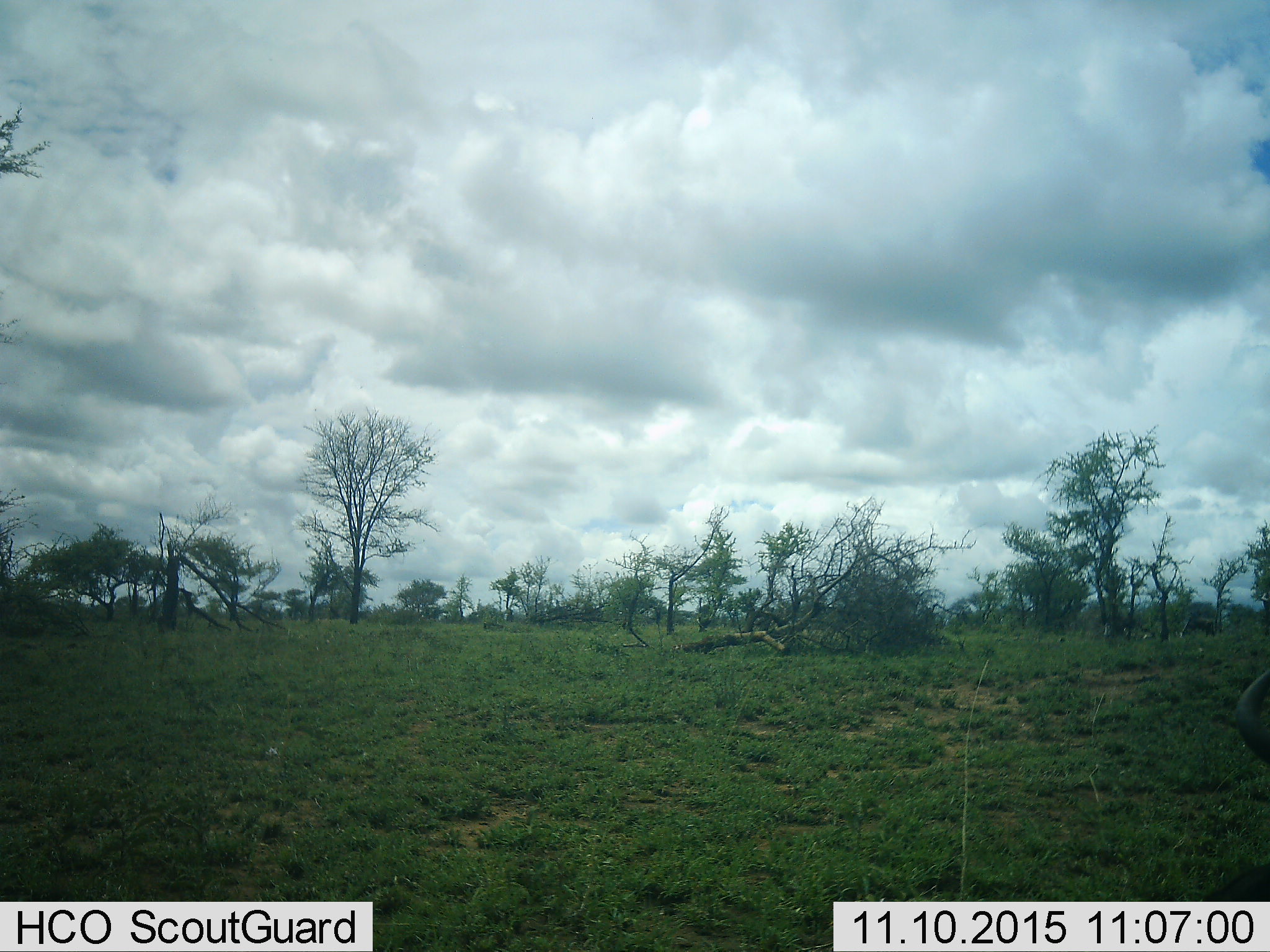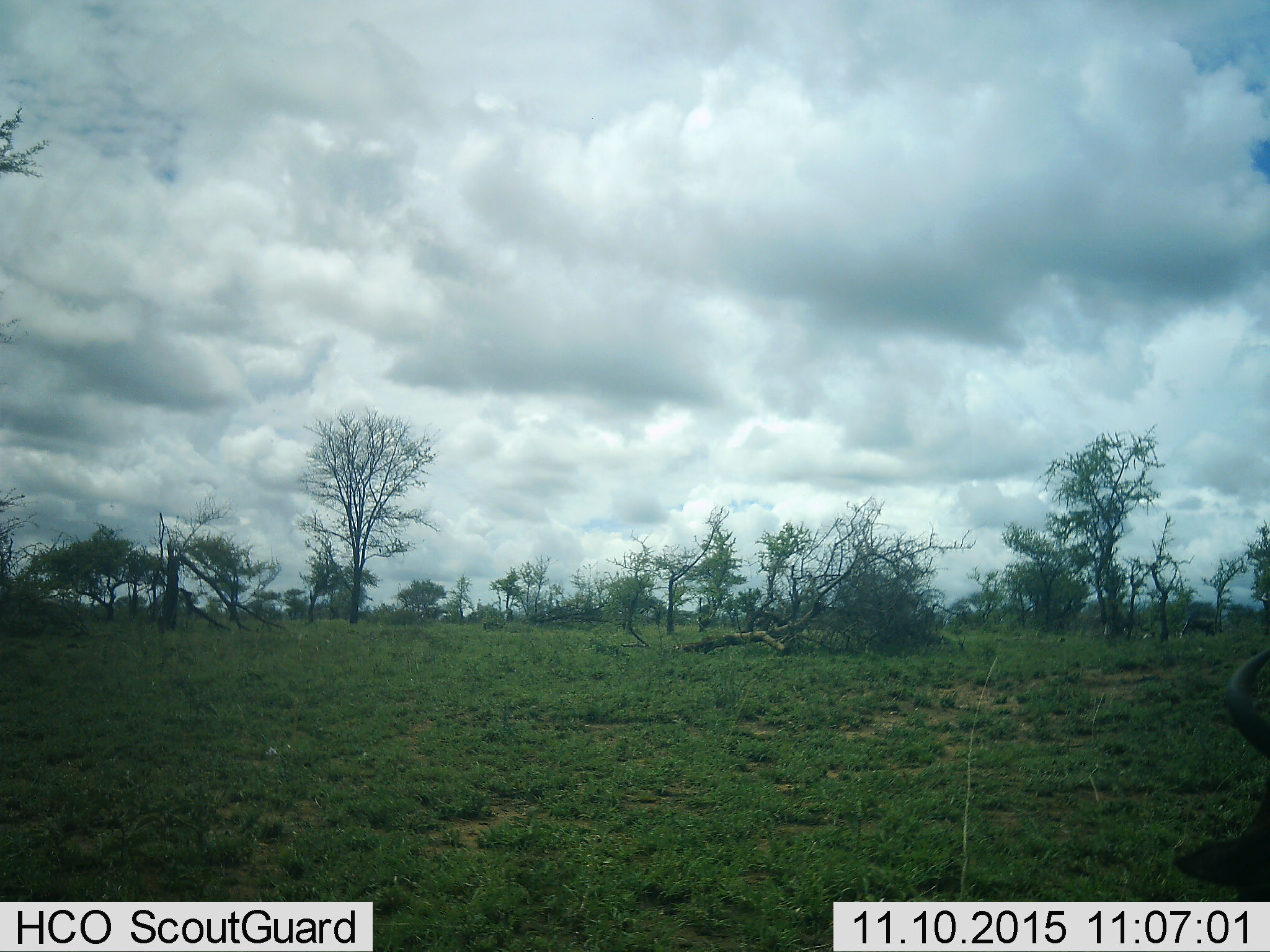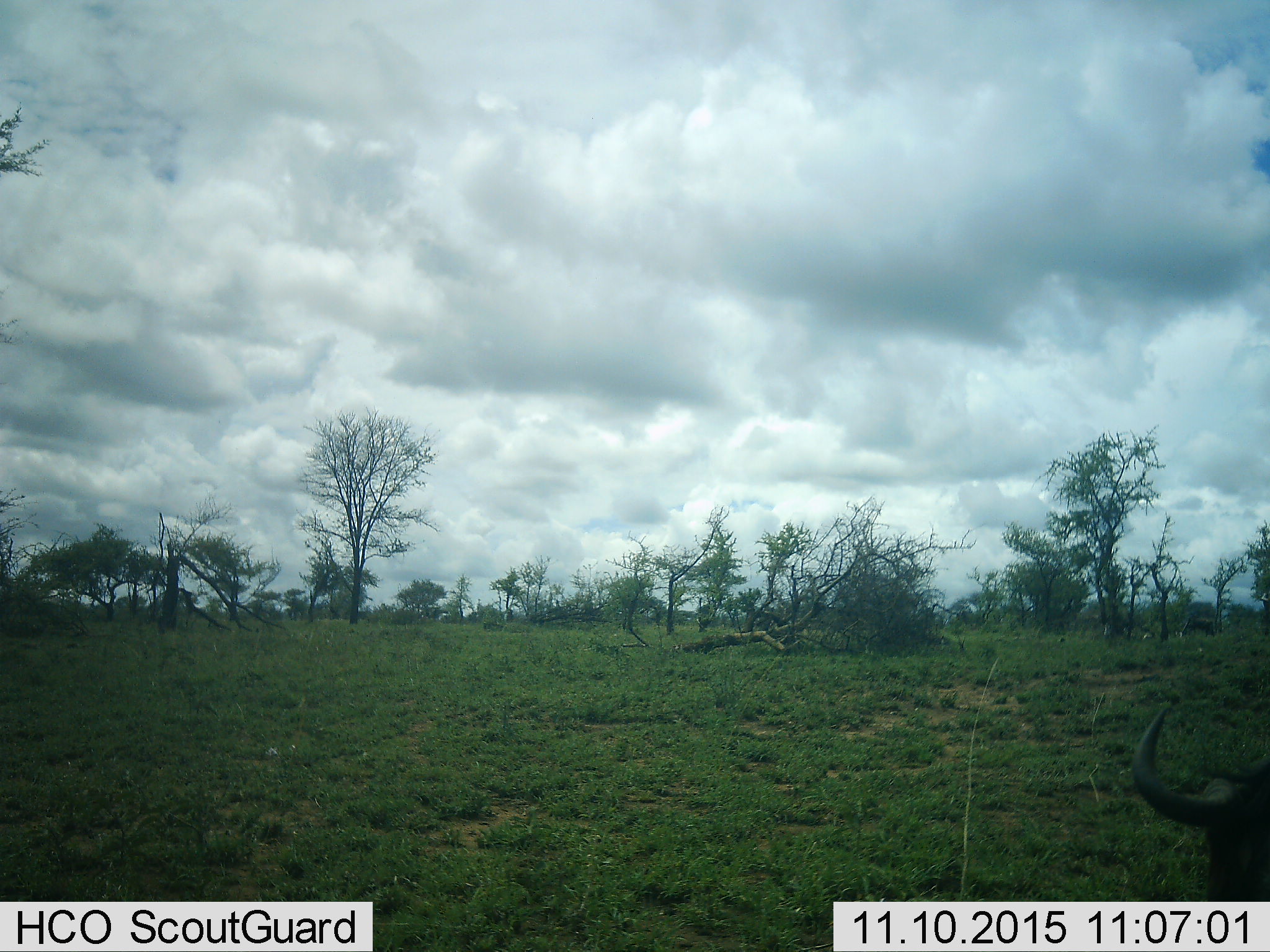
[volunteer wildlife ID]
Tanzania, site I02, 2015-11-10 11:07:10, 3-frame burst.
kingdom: Animalia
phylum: Chordata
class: Mammalia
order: Artiodactyla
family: Bovidae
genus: Connochaetes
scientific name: Connochaetes taurinus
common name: blue wildebeest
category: wildebeest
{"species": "wildebeest (blue wildebeest) (Connochaetes taurinus)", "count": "1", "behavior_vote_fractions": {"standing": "0%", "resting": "0%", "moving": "60%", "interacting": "0%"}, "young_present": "0%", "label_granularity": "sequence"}